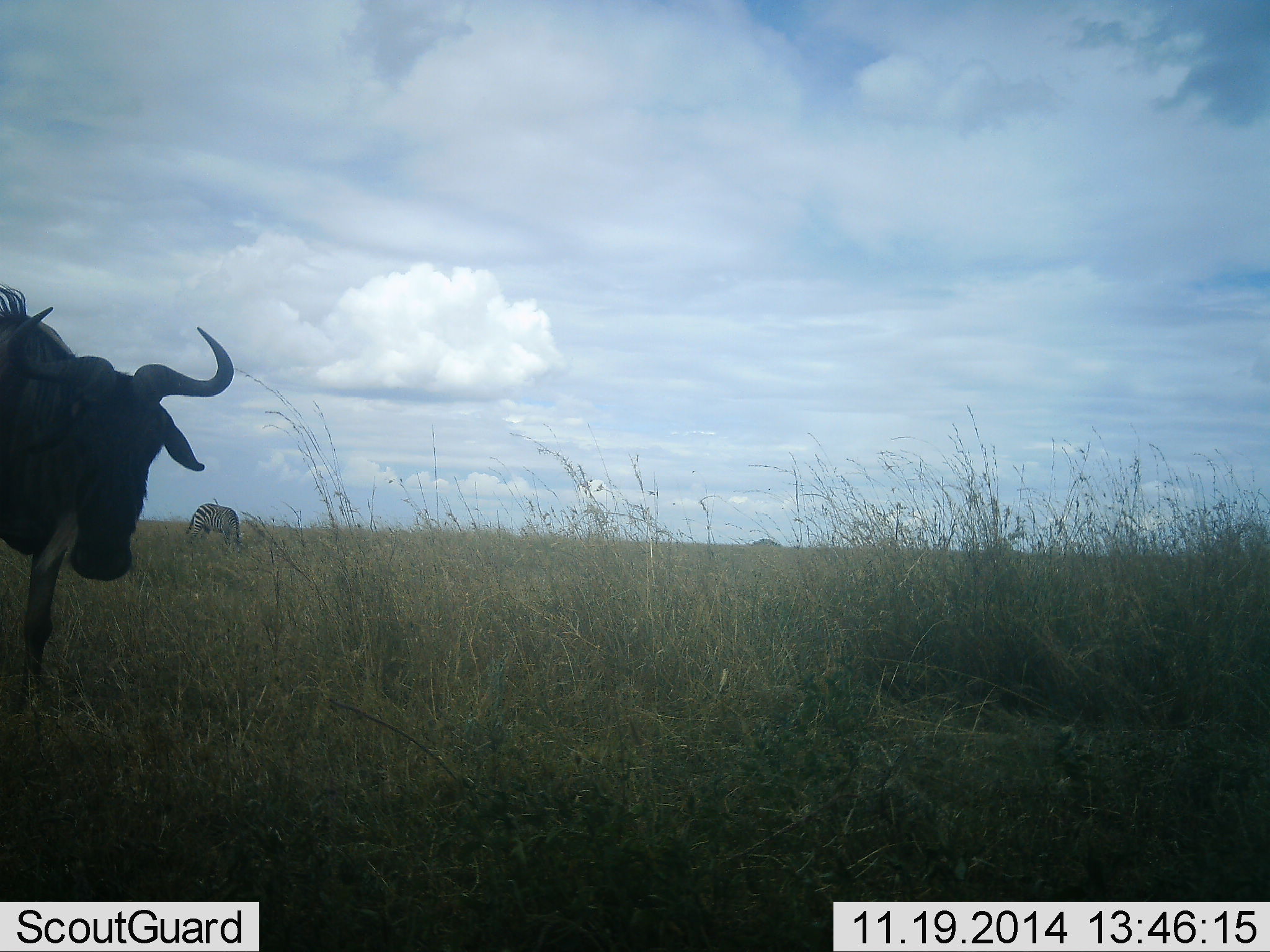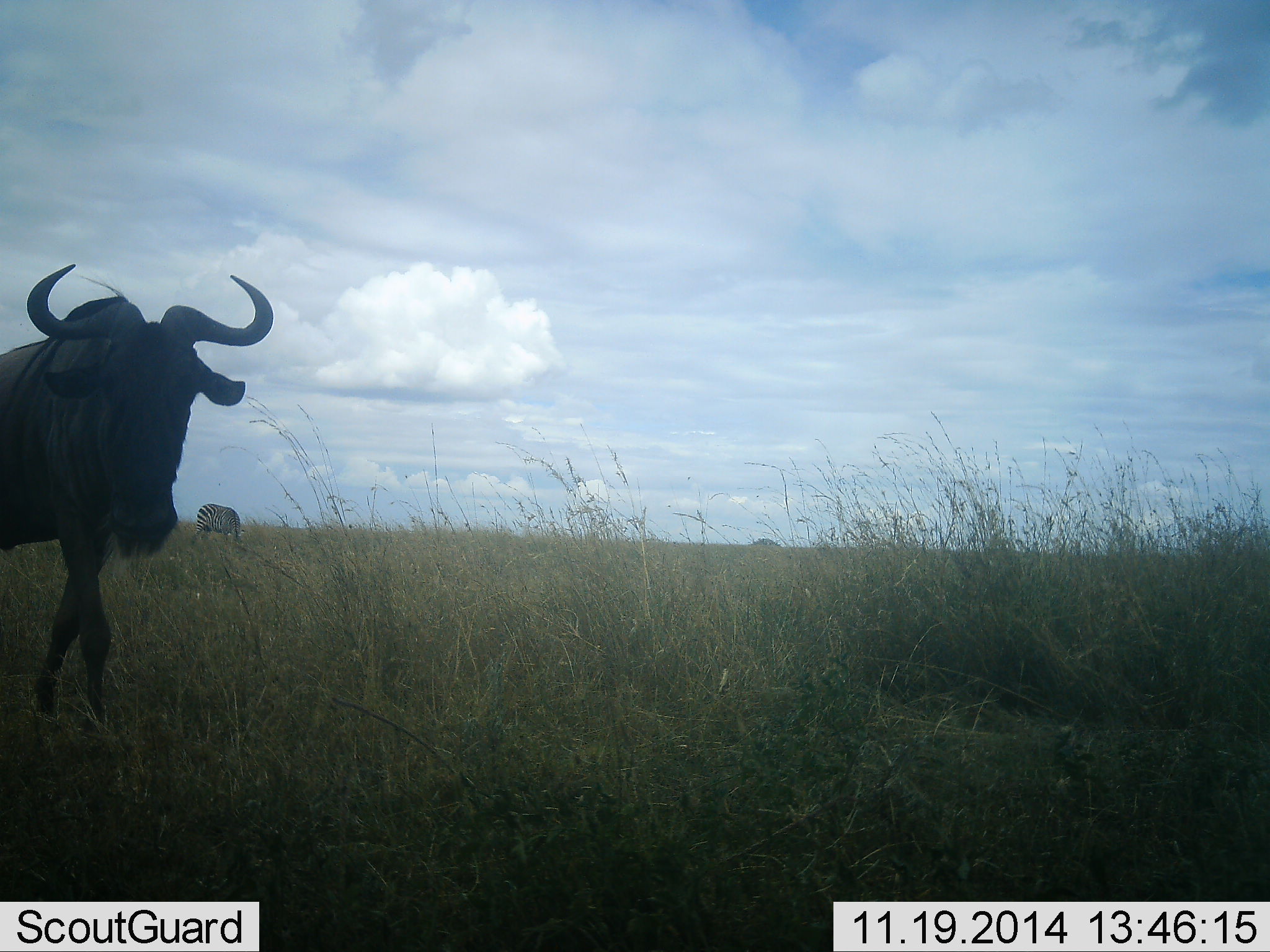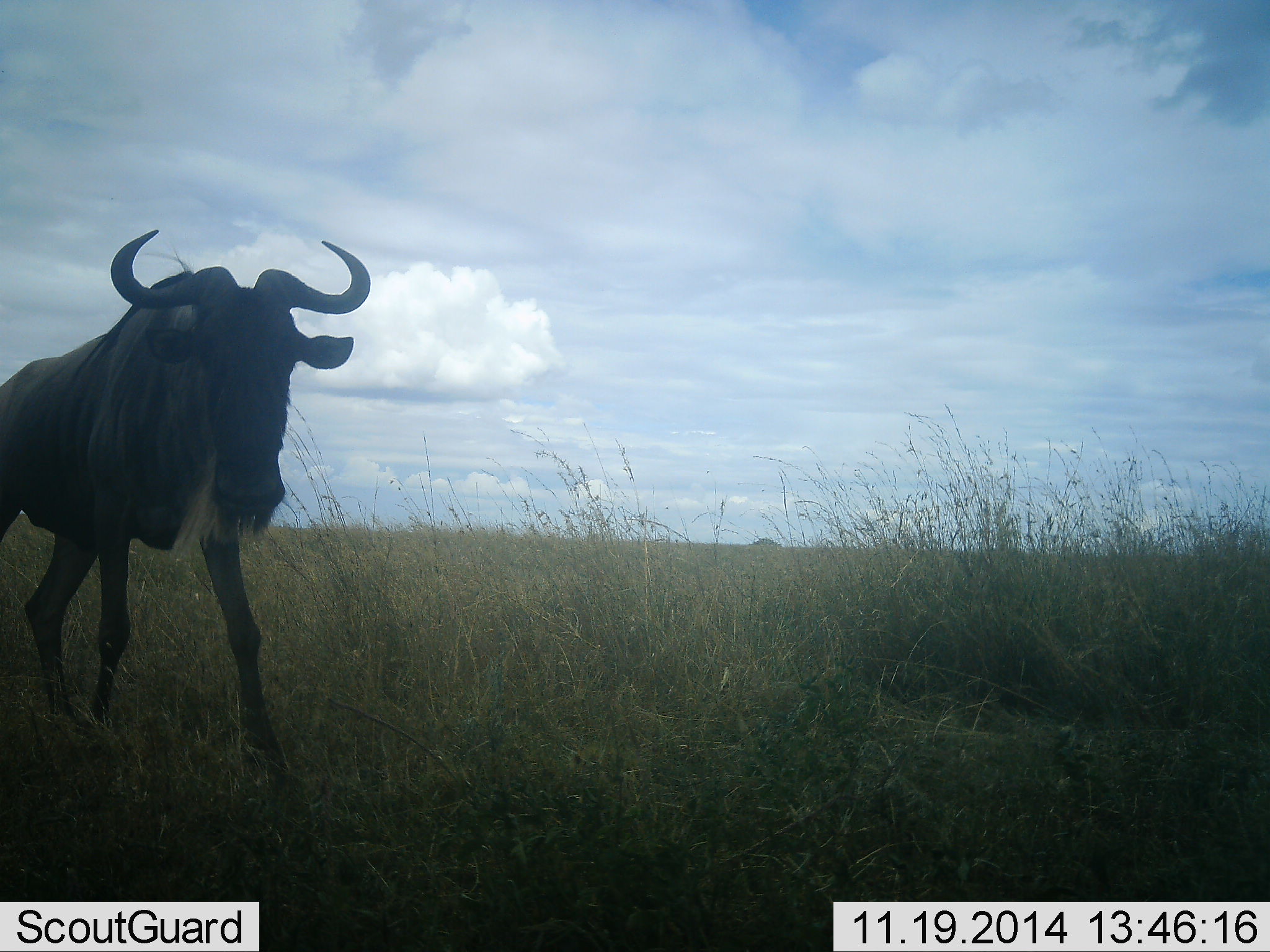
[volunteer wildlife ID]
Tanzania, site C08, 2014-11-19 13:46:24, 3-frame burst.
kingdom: Animalia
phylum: Chordata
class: Mammalia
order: Artiodactyla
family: Bovidae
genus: Connochaetes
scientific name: Connochaetes taurinus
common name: blue wildebeest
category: wildebeest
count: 1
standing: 14%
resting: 0%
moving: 86%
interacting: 0%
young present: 0%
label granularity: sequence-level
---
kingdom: Animalia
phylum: Chordata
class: Mammalia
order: Perissodactyla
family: Equidae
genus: Equus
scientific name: Equus quagga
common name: plains zebra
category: zebra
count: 1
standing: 20%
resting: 0%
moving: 0%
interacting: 0%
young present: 0%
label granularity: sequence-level